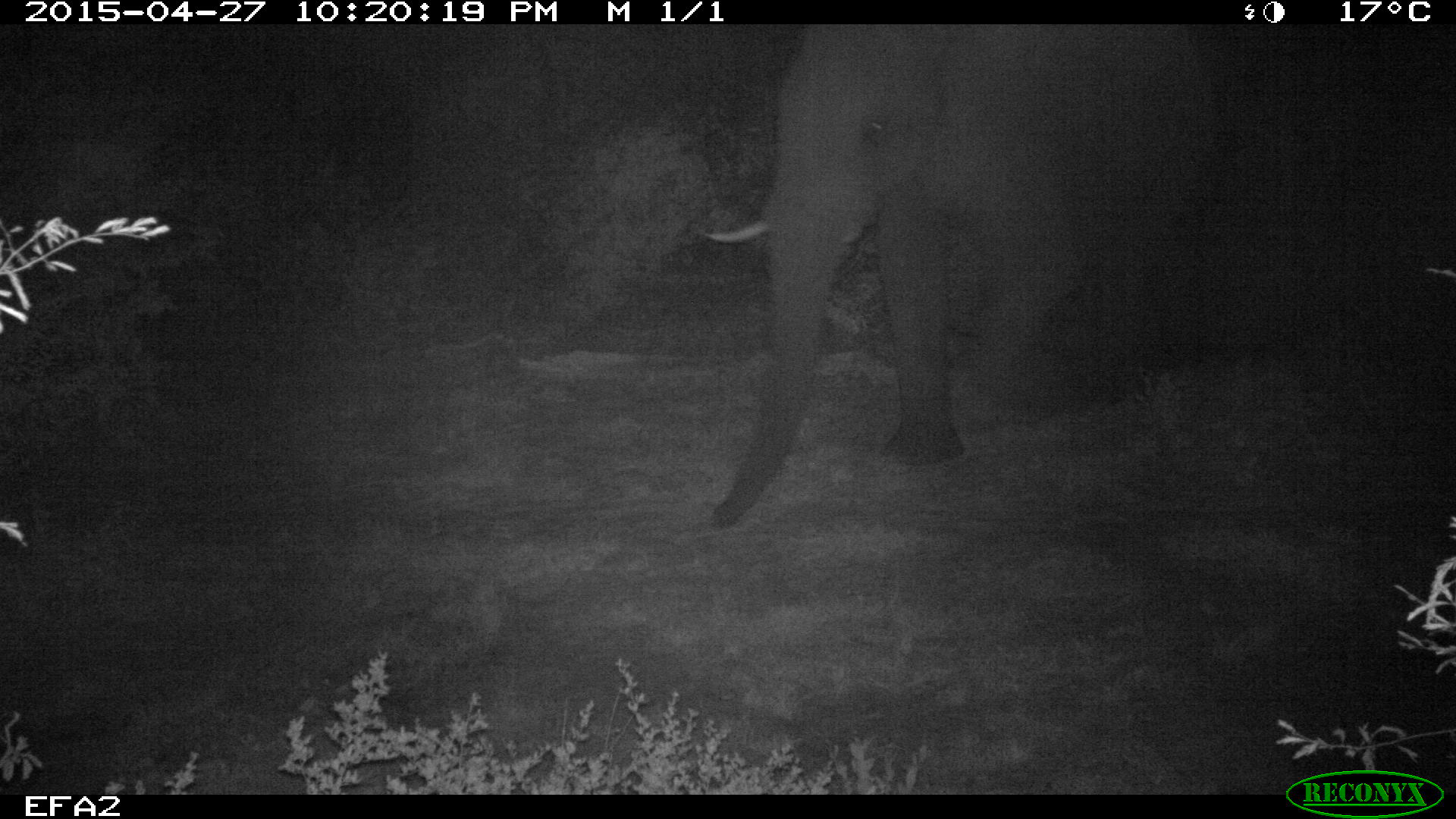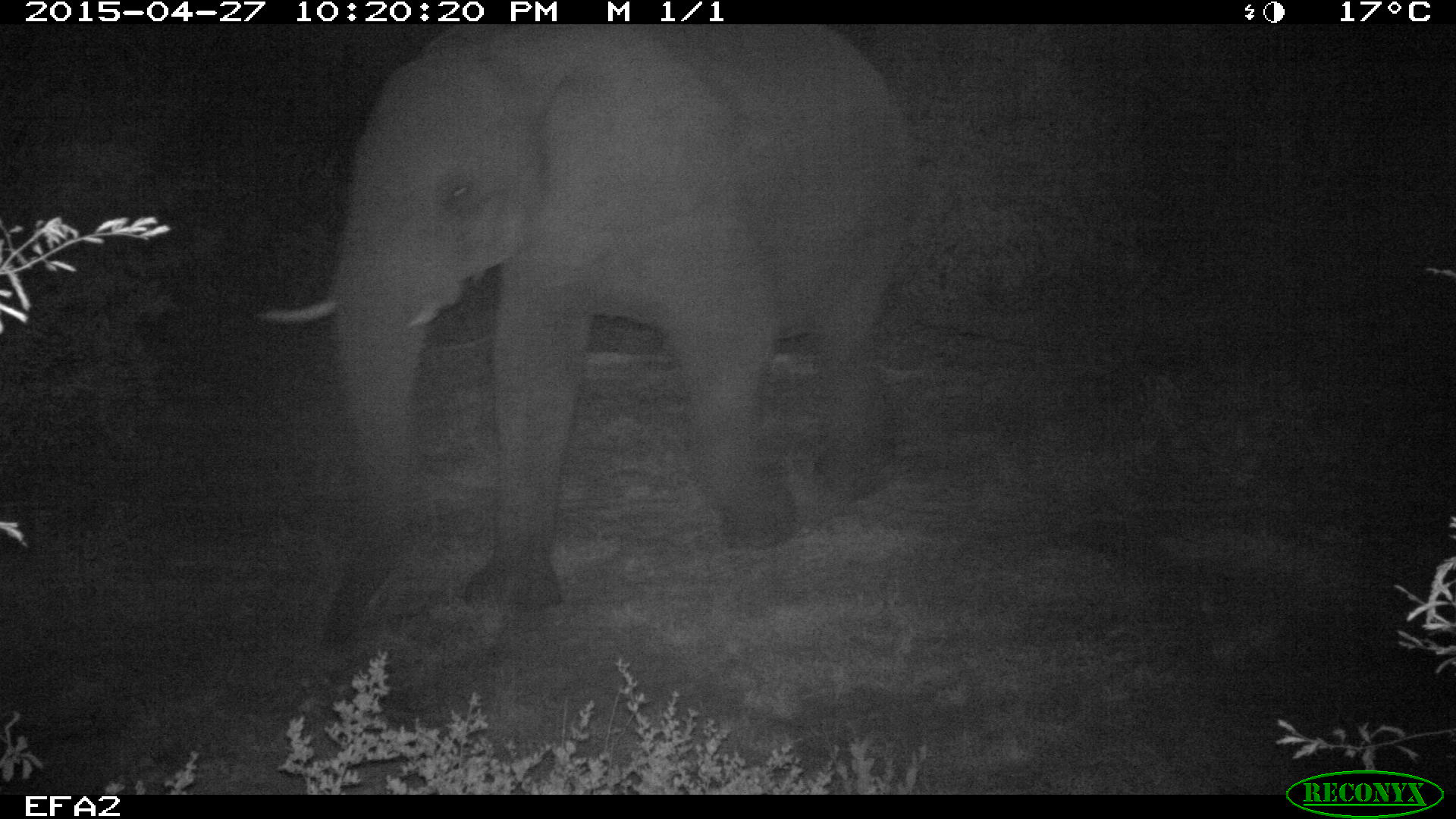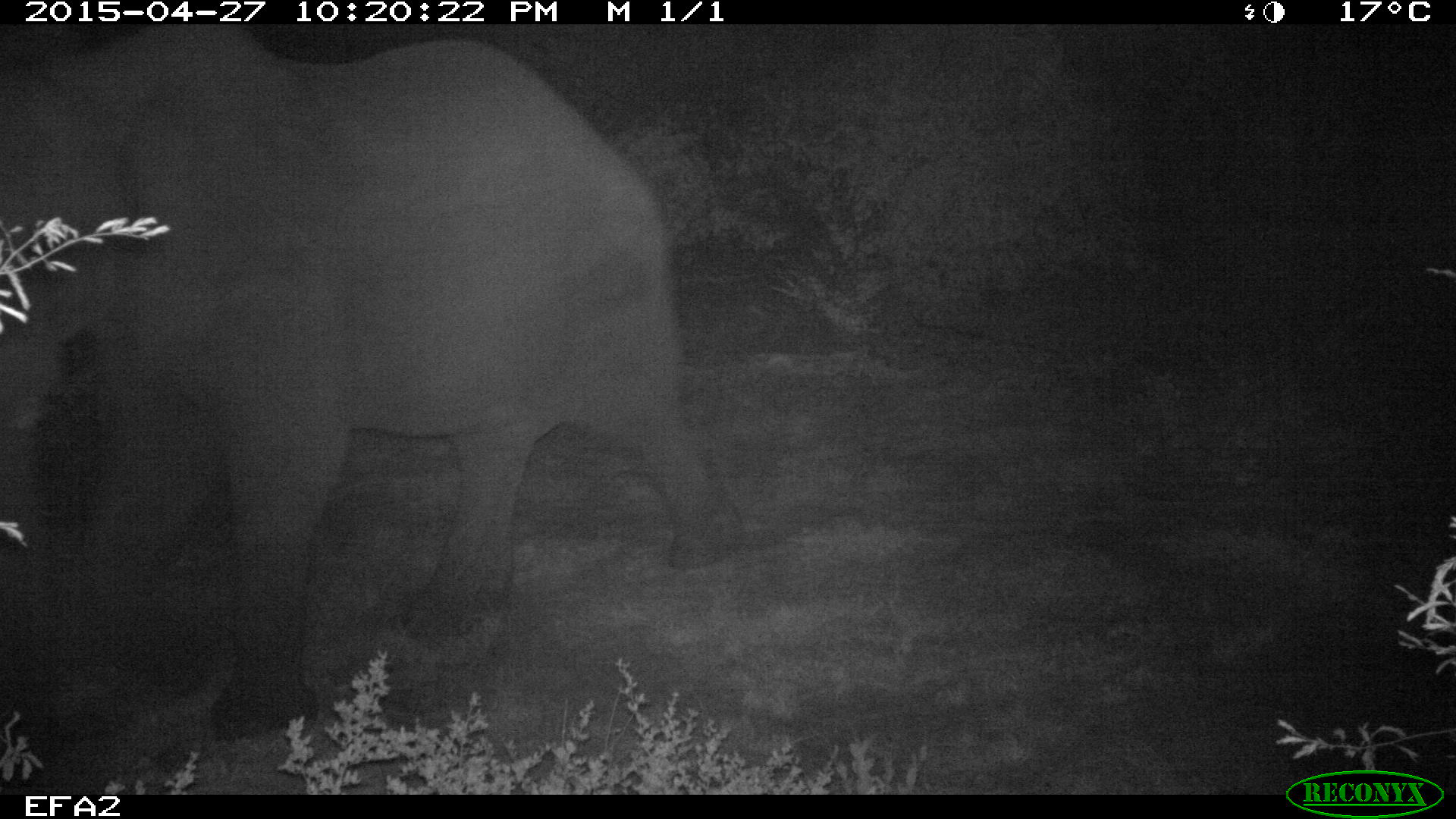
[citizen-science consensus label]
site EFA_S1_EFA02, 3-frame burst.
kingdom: Animalia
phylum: Chordata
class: Mammalia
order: Proboscidea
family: Elephantidae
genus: Loxodonta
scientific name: Loxodonta africana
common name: african bush elephant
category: elephant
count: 1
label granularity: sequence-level